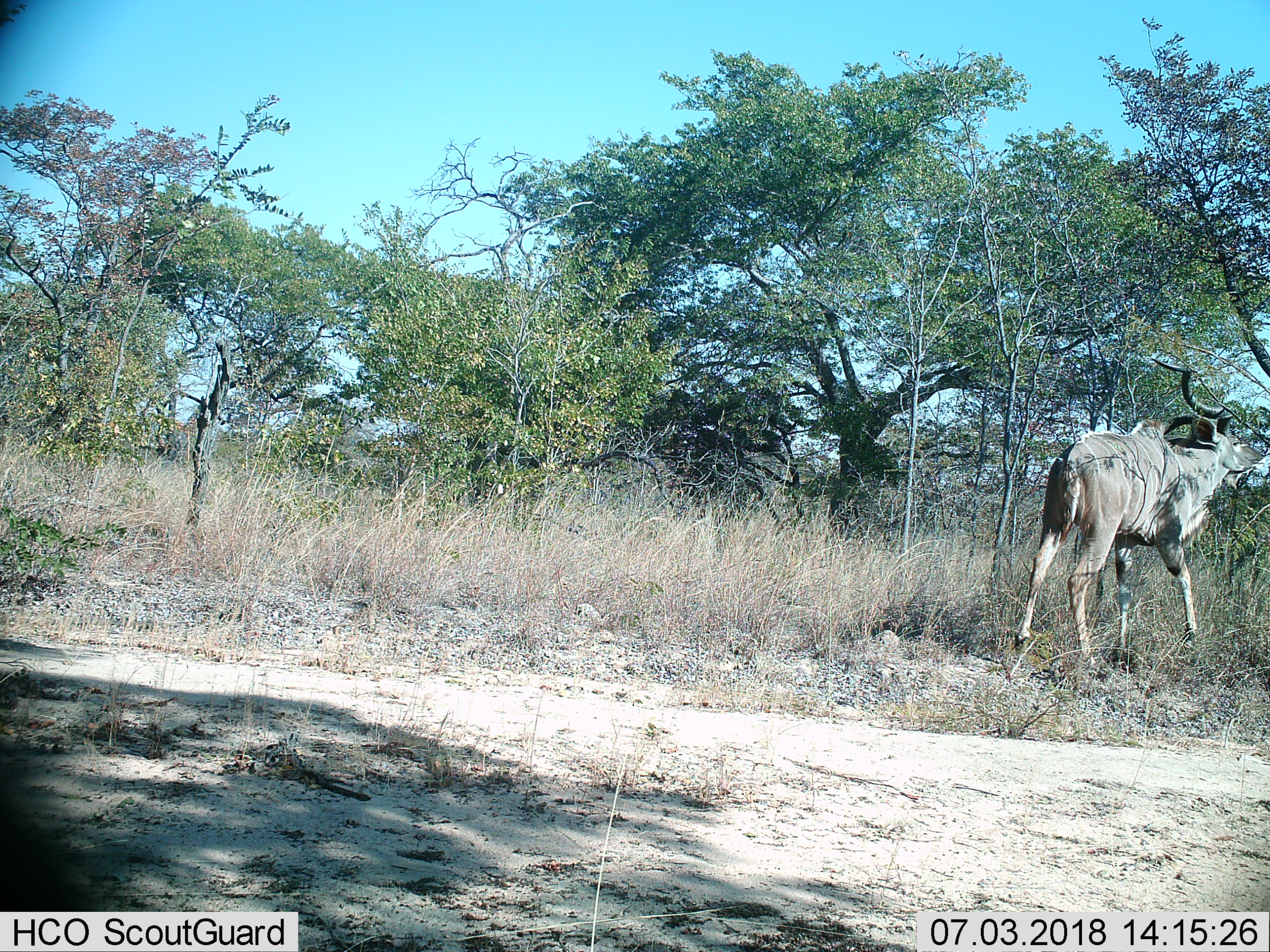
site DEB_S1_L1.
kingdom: Animalia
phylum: Chordata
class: Mammalia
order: Artiodactyla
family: Bovidae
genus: Tragelaphus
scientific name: Tragelaphus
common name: kudu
Kudu (Tragelaphus), count 1. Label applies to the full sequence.